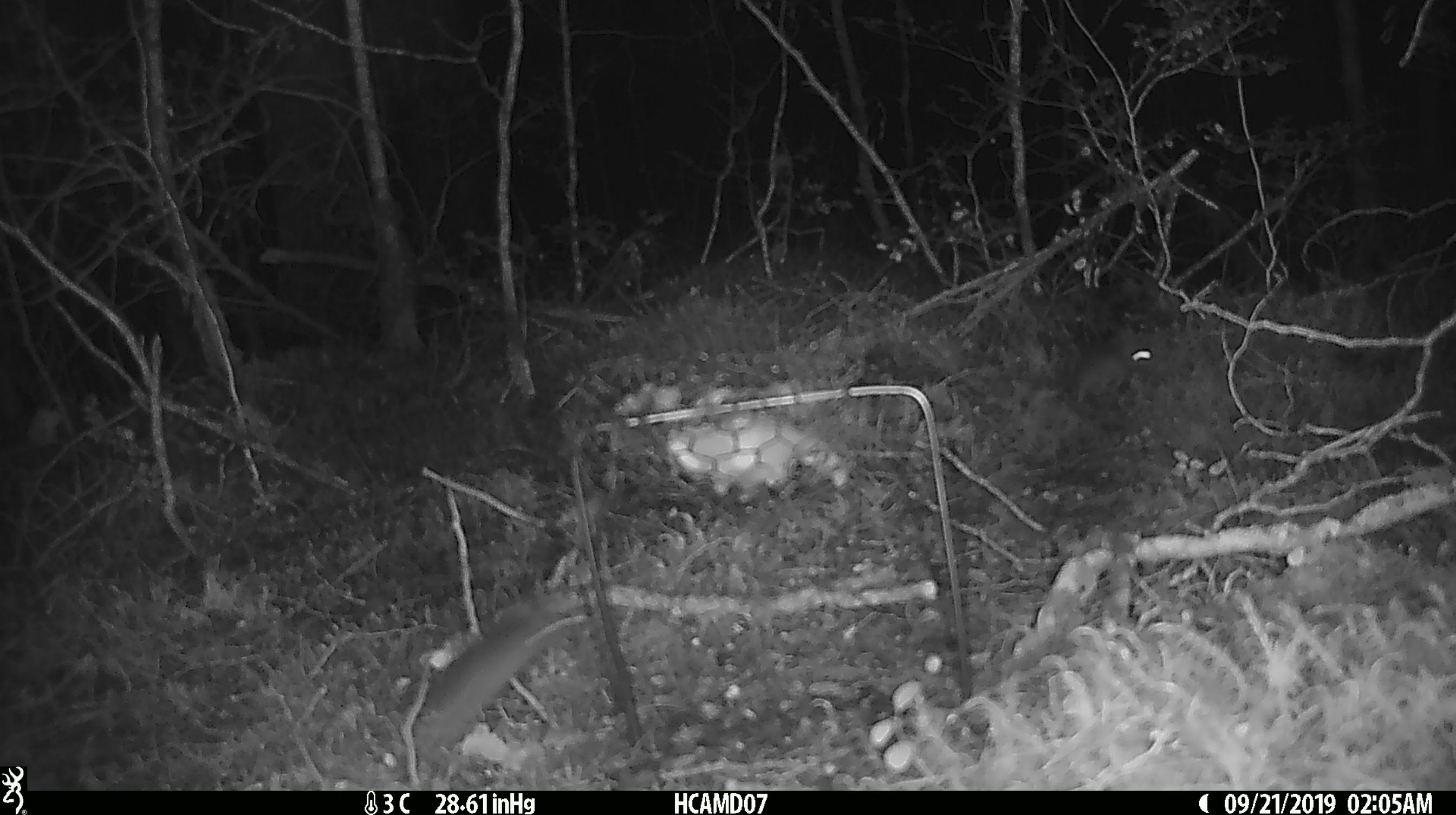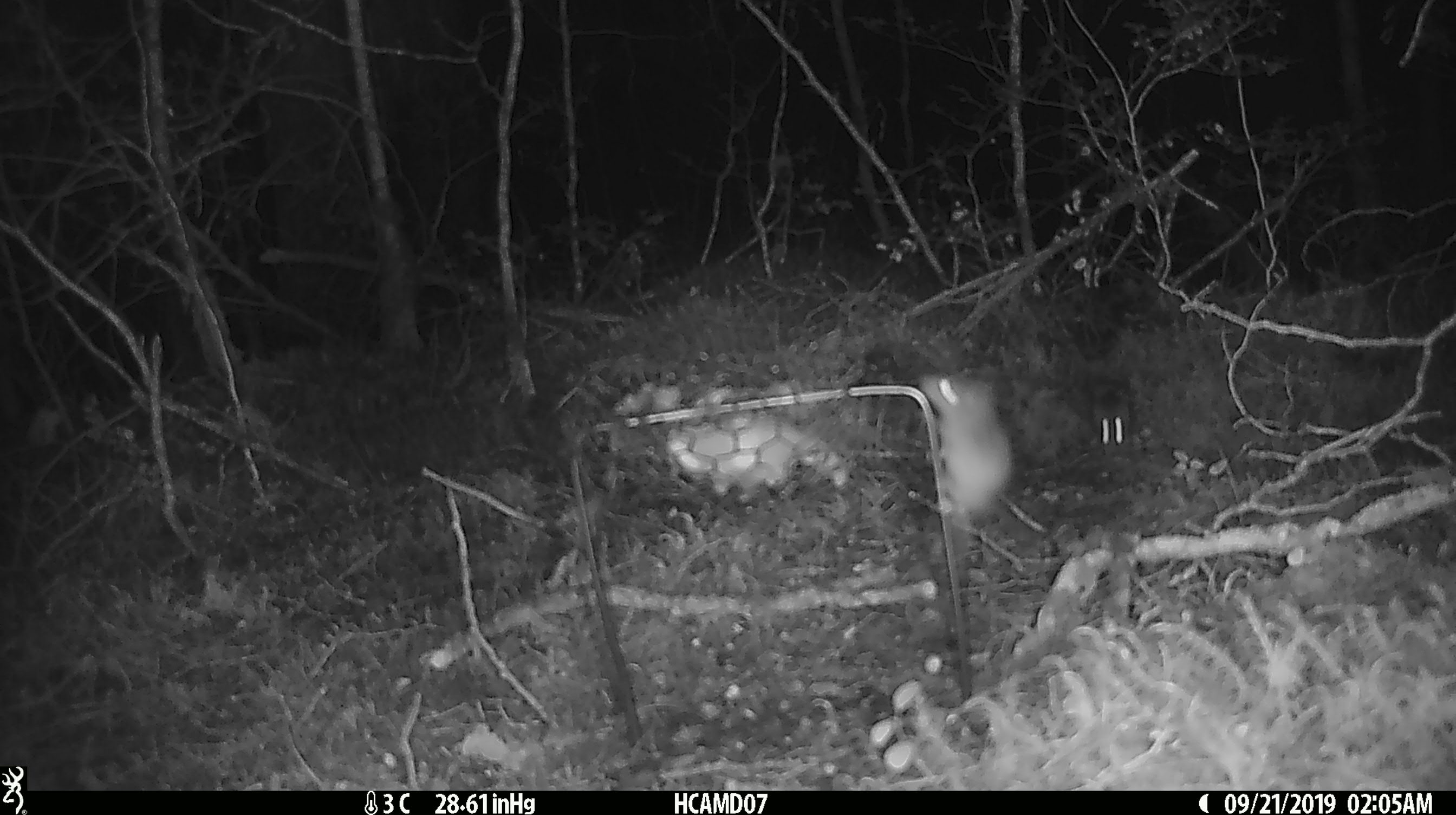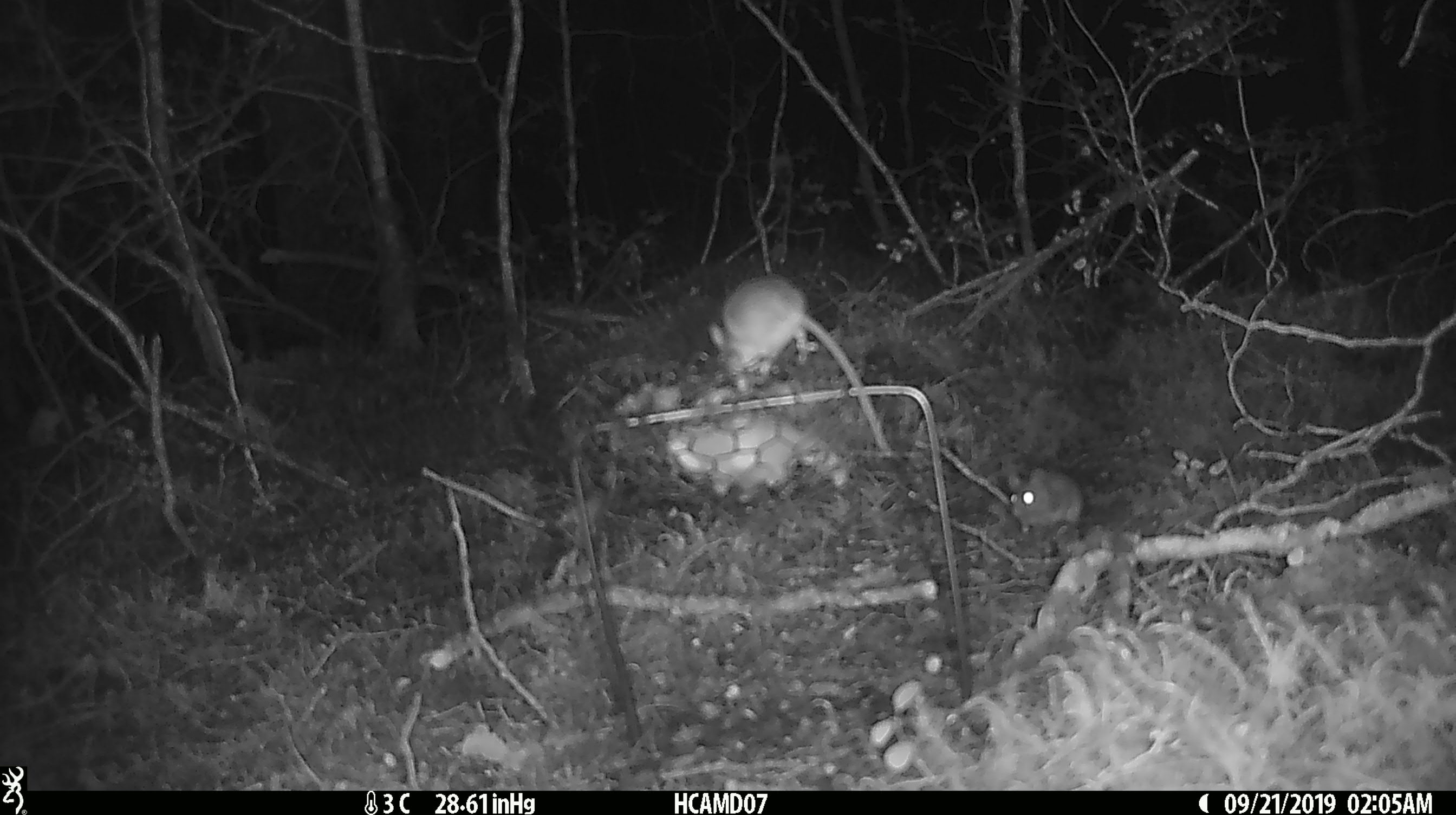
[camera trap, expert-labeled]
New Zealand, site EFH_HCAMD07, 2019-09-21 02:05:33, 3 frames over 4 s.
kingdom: Animalia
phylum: Chordata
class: Mammalia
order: Rodentia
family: Muridae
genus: Mus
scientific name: Mus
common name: mouse